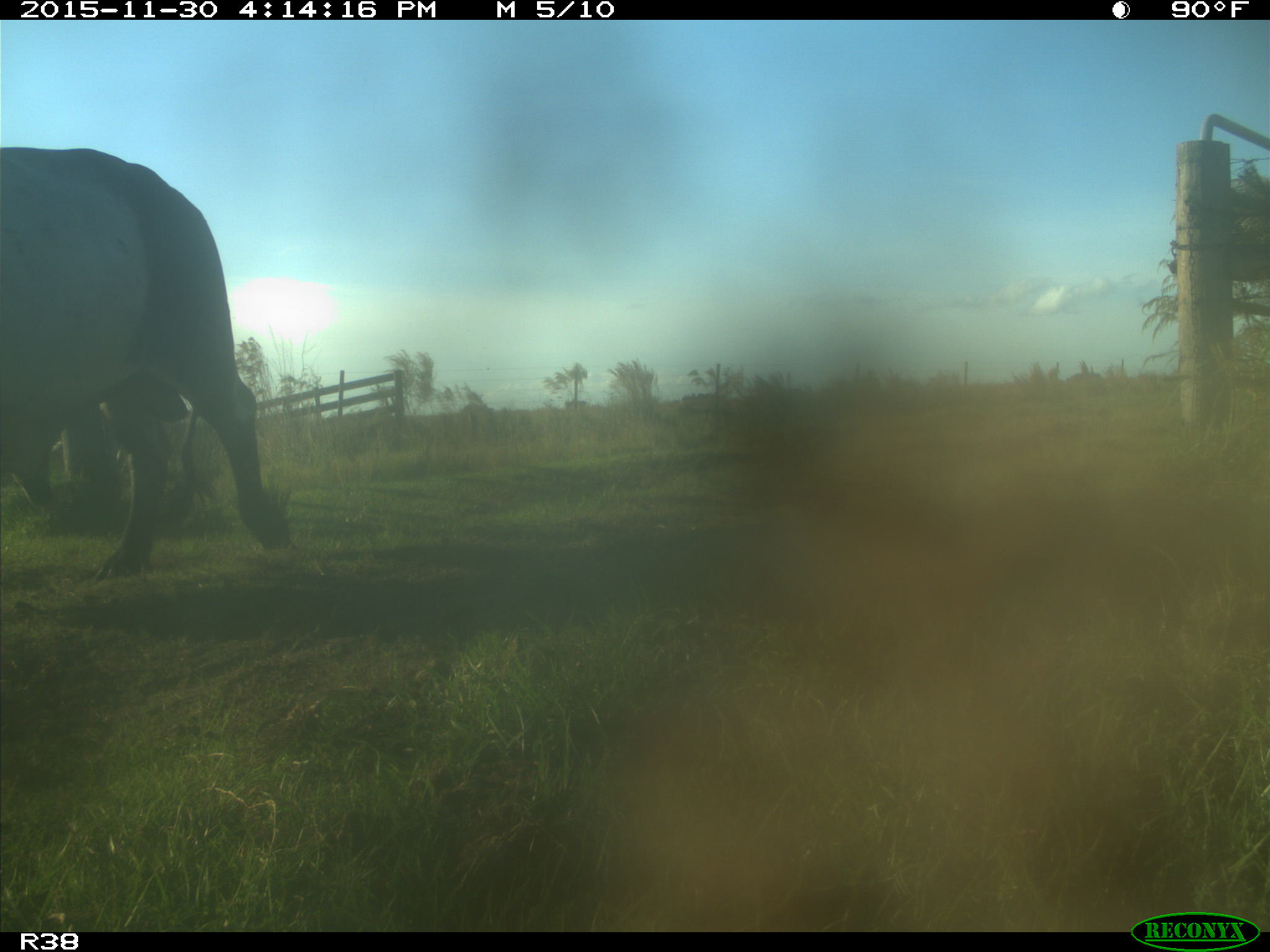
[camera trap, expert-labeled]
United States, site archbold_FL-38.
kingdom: Animalia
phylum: Chordata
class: Mammalia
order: Artiodactyla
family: Bovidae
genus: Bos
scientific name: Bos taurus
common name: domestic cow